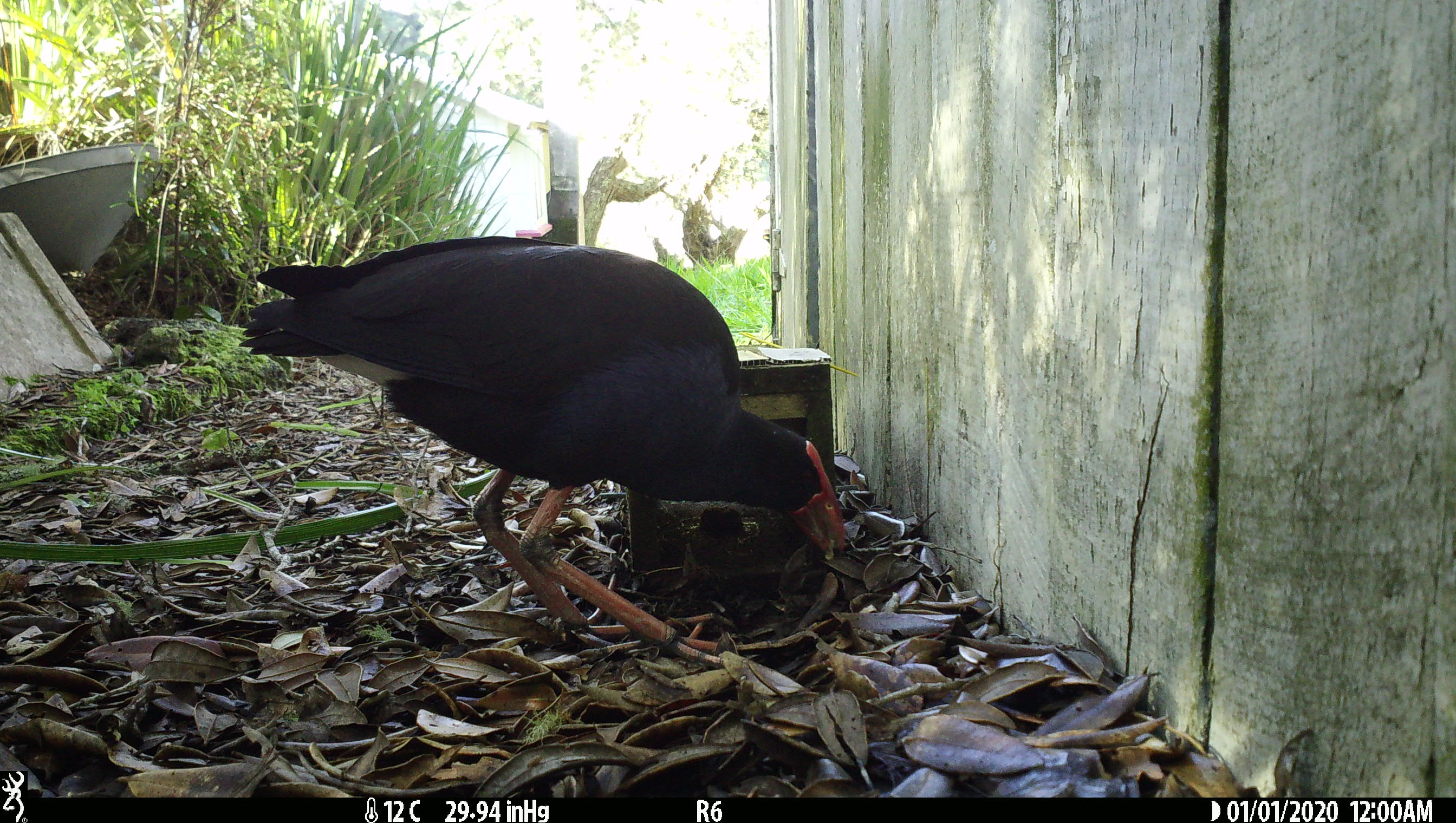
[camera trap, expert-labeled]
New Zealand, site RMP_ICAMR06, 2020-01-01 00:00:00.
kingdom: Animalia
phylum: Chordata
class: Aves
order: Gruiformes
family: Rallidae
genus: Porphyrio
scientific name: Porphyrio melanotus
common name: australasian swamphen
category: pukeko